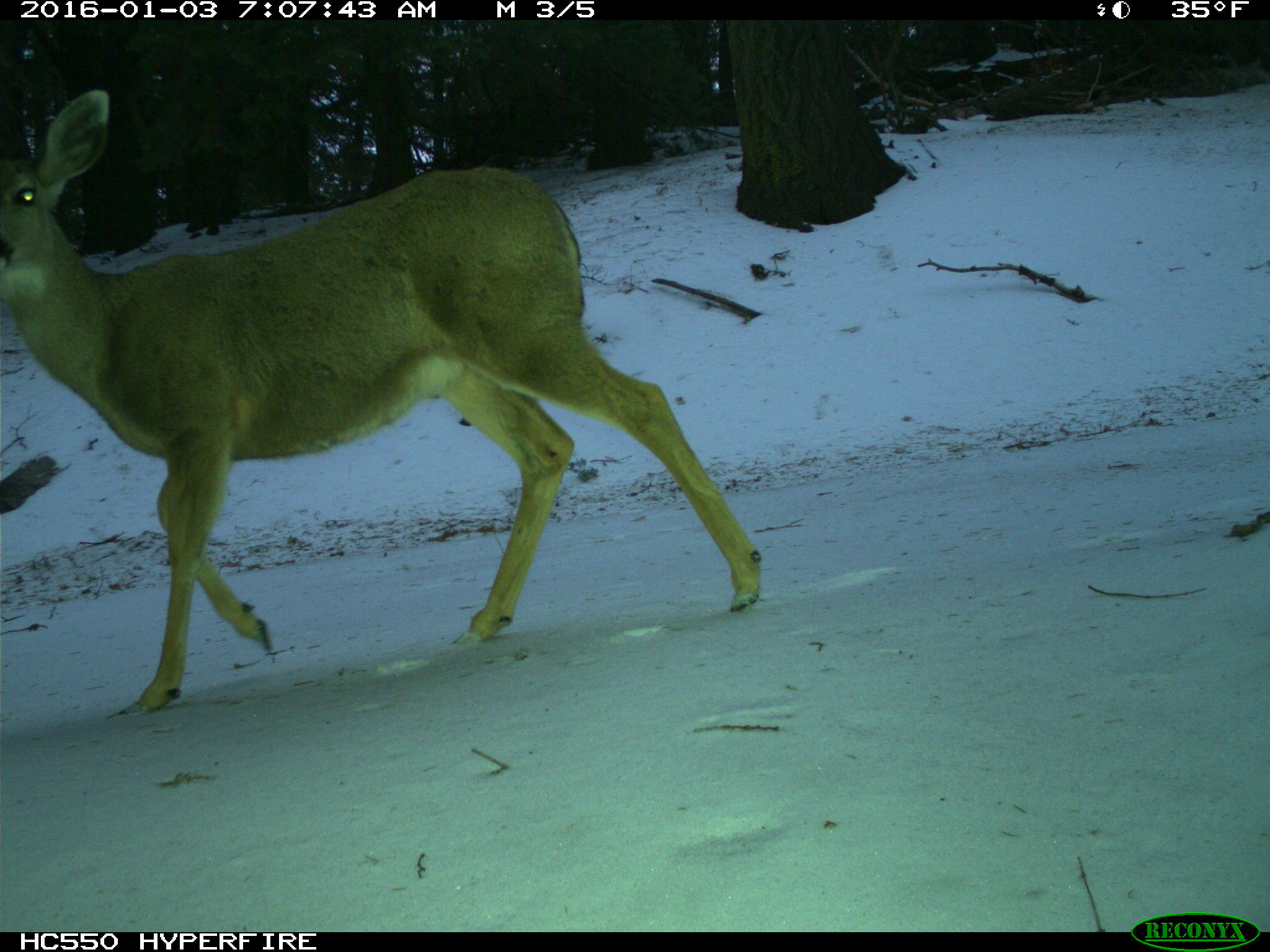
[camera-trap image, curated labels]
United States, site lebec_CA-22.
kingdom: Animalia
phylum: Chordata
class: Mammalia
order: Artiodactyla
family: Cervidae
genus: Odocoileus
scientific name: Odocoileus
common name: deer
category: unidentified deer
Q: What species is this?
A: Unidentified deer (deer) (Odocoileus).